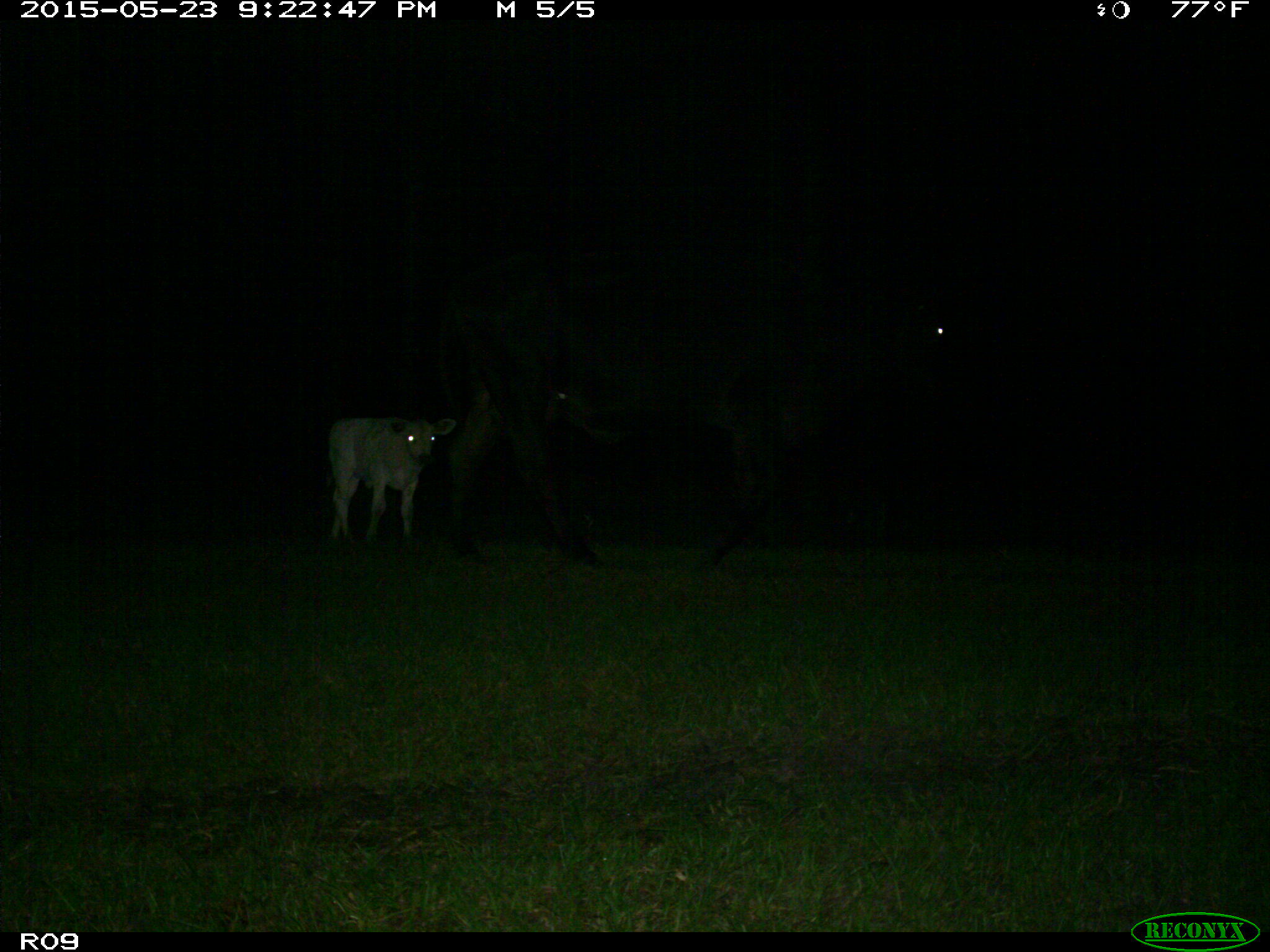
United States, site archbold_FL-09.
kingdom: Animalia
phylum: Chordata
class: Mammalia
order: Artiodactyla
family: Bovidae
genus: Bos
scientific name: Bos taurus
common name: domestic cow